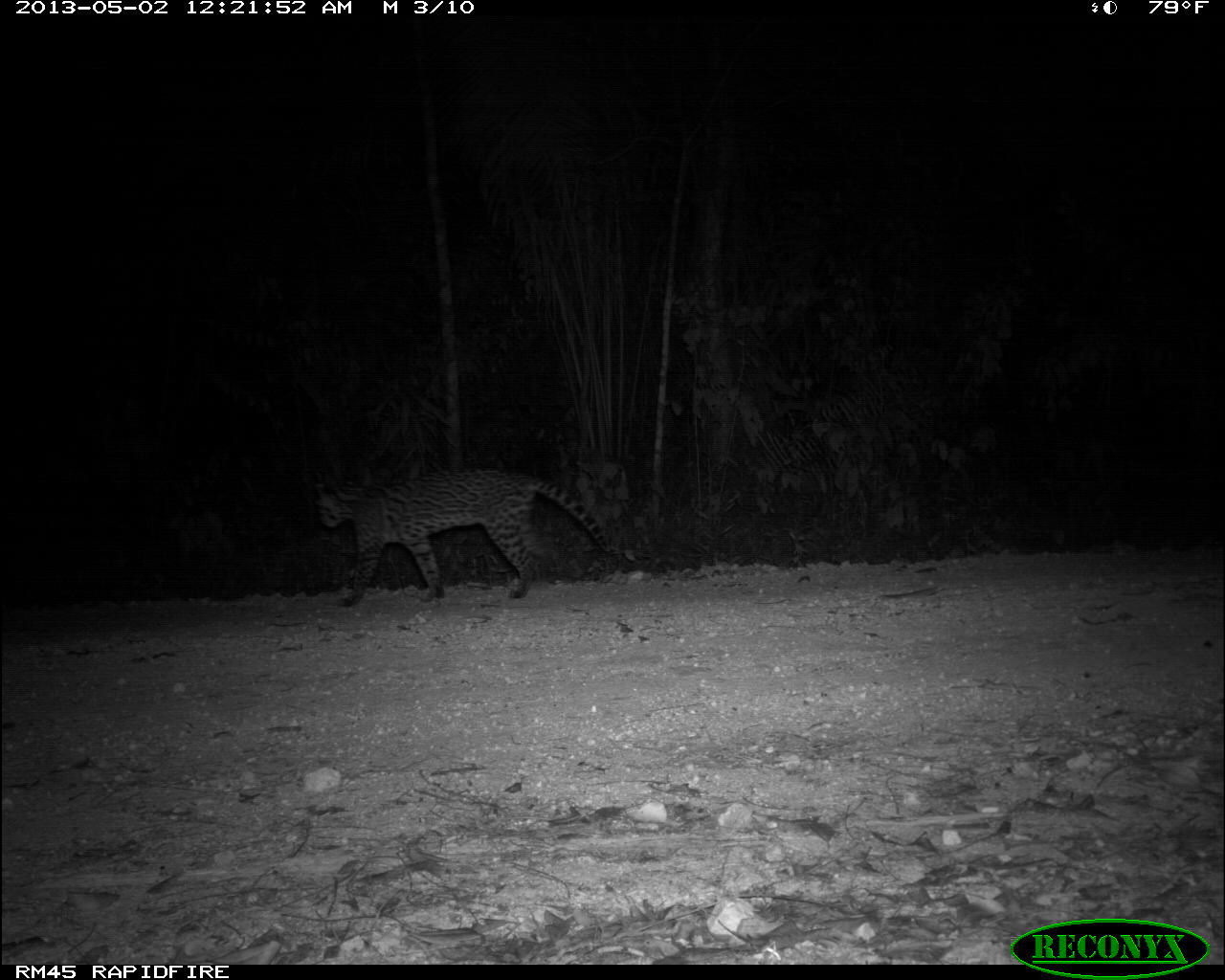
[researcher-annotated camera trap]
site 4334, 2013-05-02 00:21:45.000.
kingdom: Animalia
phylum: Chordata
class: Mammalia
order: Carnivora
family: Felidae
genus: Leopardus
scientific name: Leopardus pardalis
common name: ocelot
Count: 1.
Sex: female.